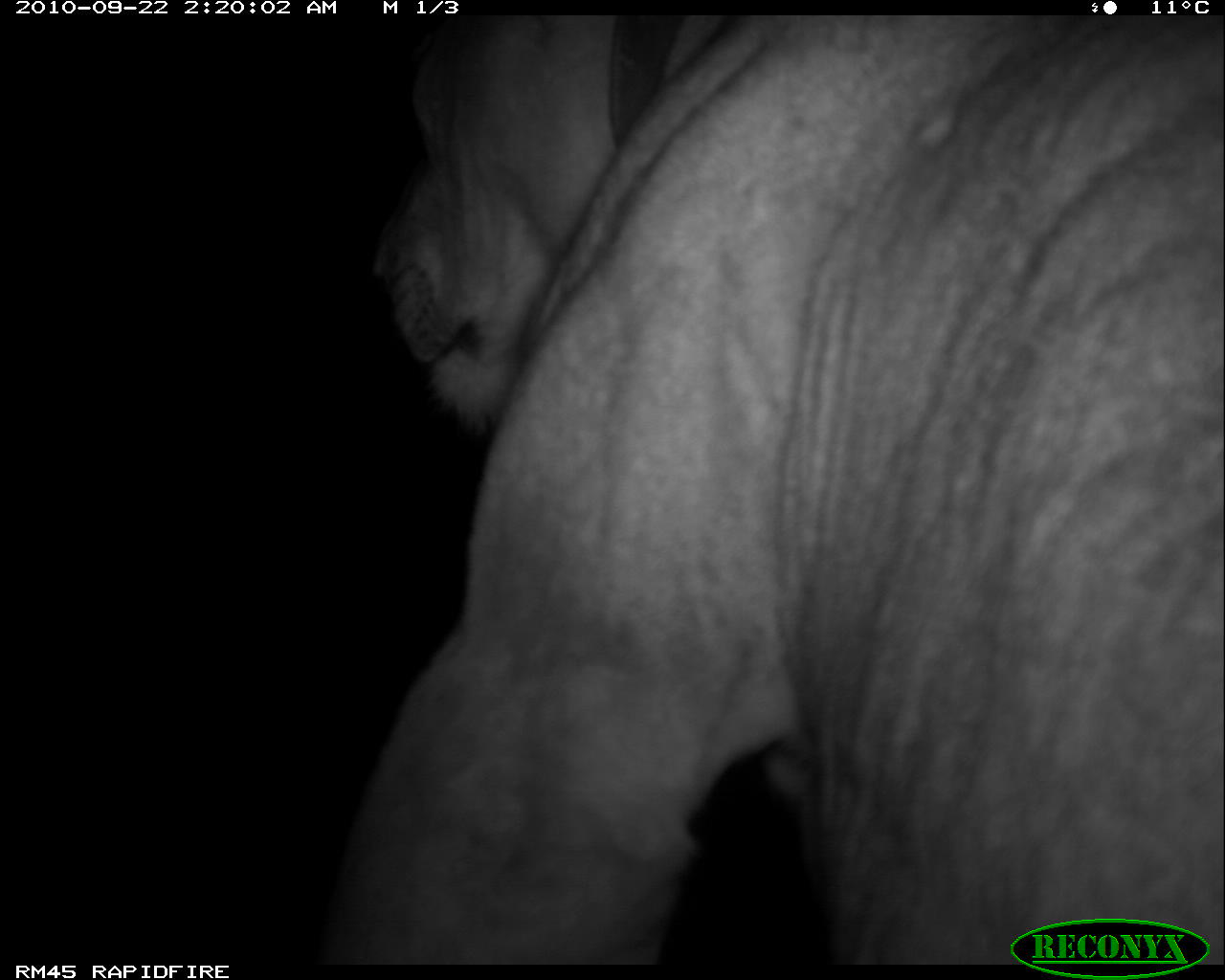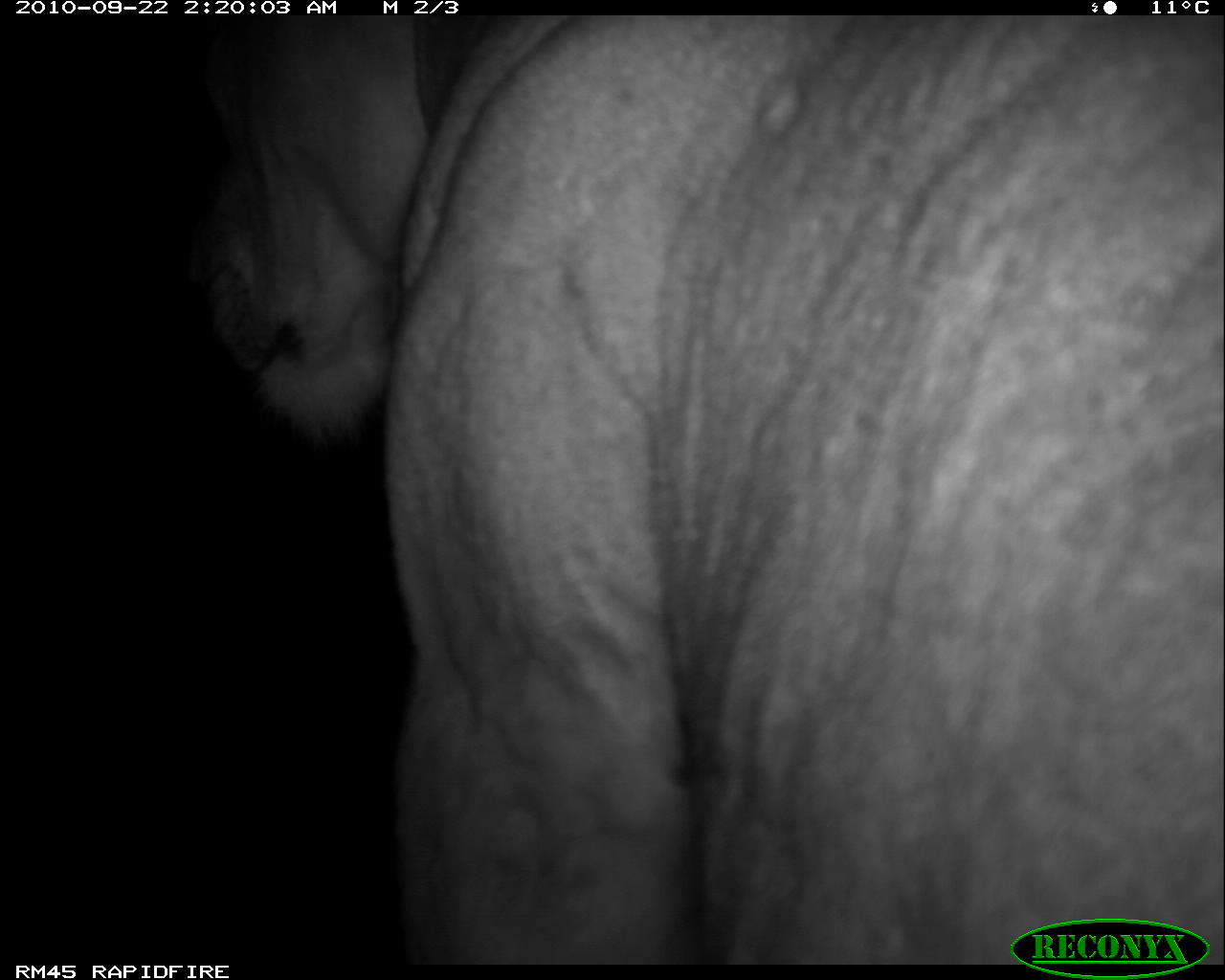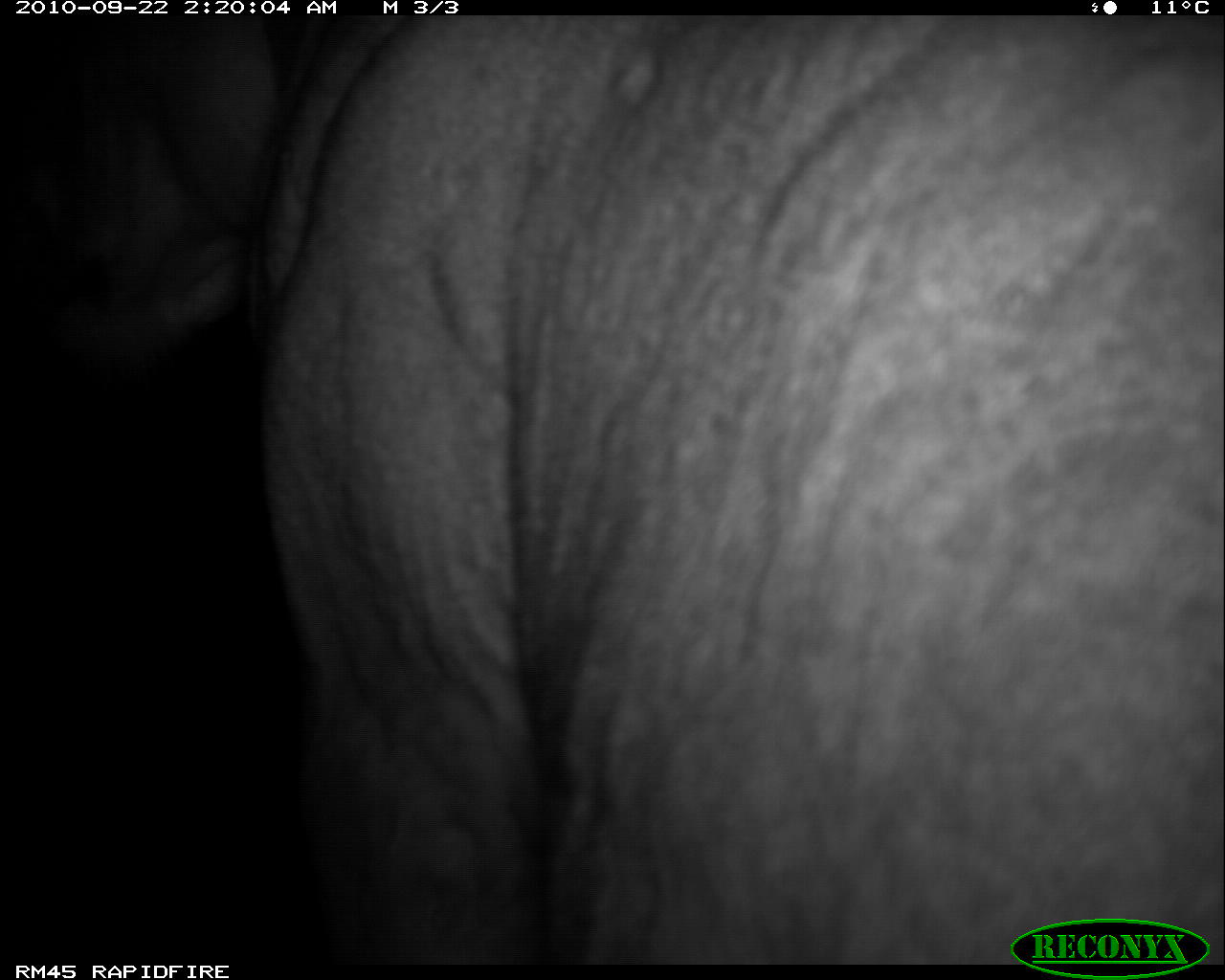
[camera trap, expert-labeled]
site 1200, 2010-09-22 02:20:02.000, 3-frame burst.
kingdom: Animalia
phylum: Chordata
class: Mammalia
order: Carnivora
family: Felidae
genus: Panthera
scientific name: Panthera leo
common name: lion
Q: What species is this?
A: Panthera leo (lion).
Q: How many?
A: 1.